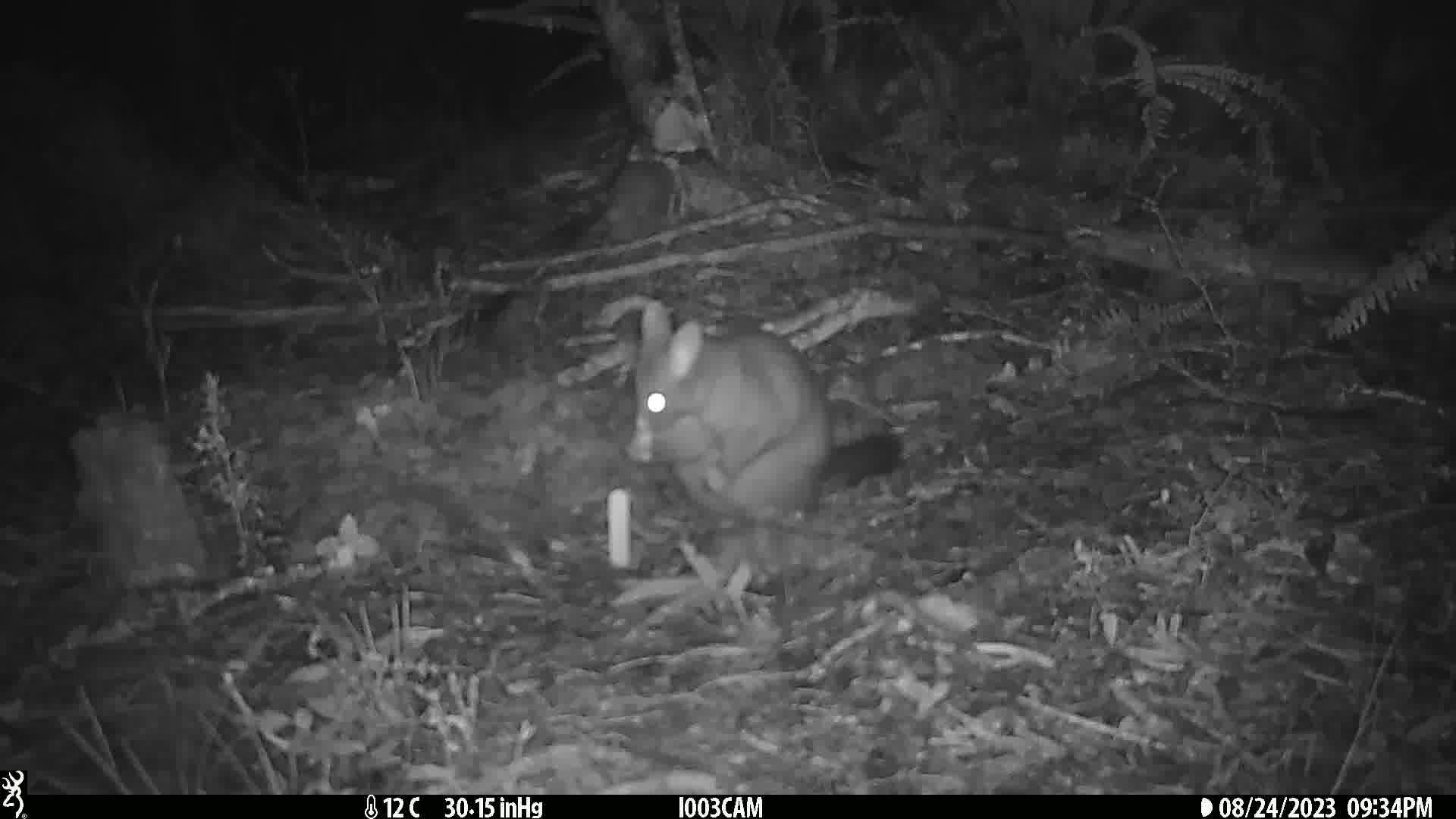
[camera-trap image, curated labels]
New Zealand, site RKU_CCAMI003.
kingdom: Animalia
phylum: Chordata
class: Mammalia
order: Diprotodontia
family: Phalangeridae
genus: Trichosurus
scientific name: Trichosurus vulpecula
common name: common brushtail possum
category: possum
Possum (common brushtail possum) (Trichosurus vulpecula).